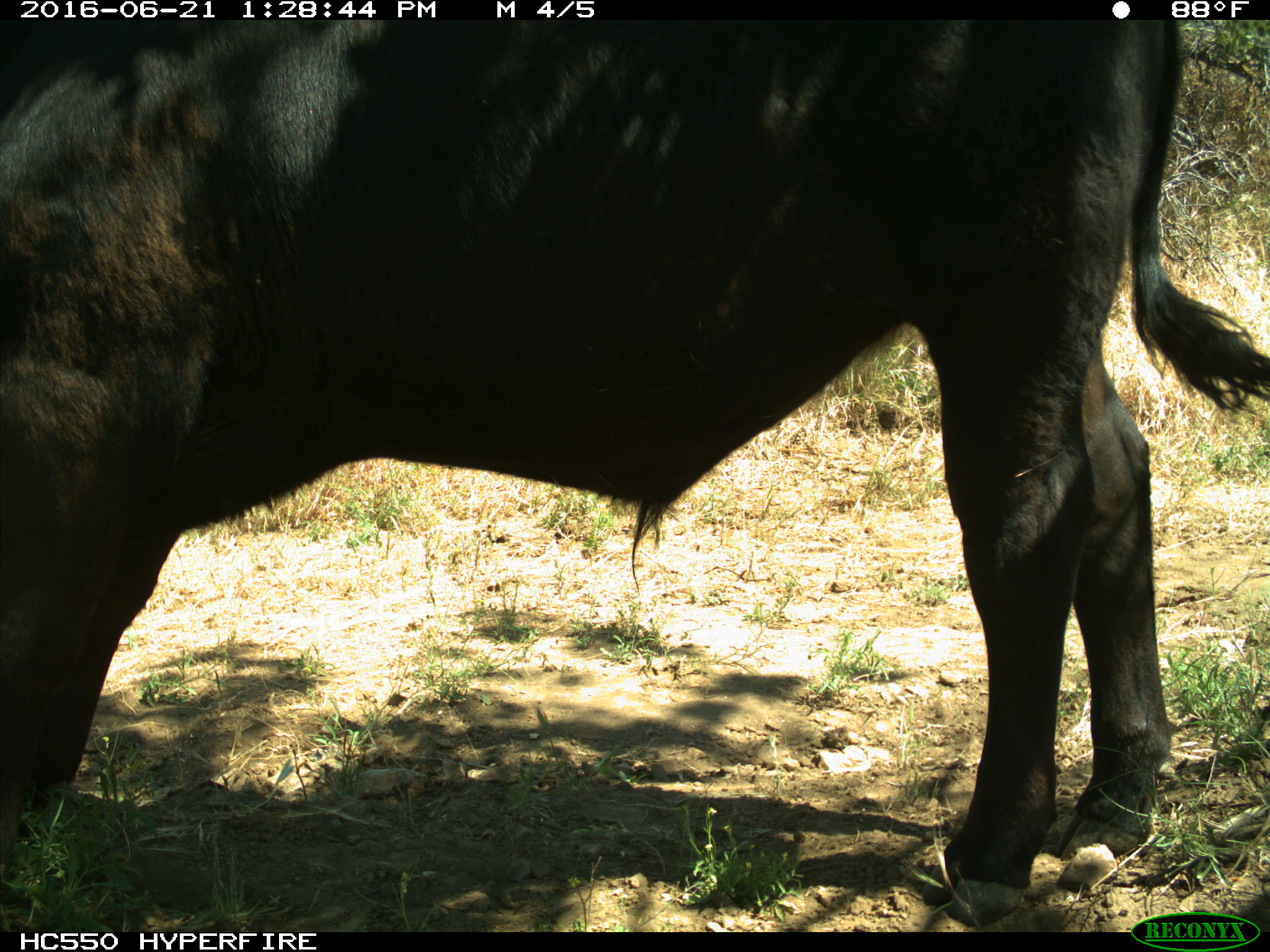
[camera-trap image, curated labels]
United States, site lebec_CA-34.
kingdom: Animalia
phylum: Chordata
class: Mammalia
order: Artiodactyla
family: Bovidae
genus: Bos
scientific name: Bos taurus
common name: domestic cow